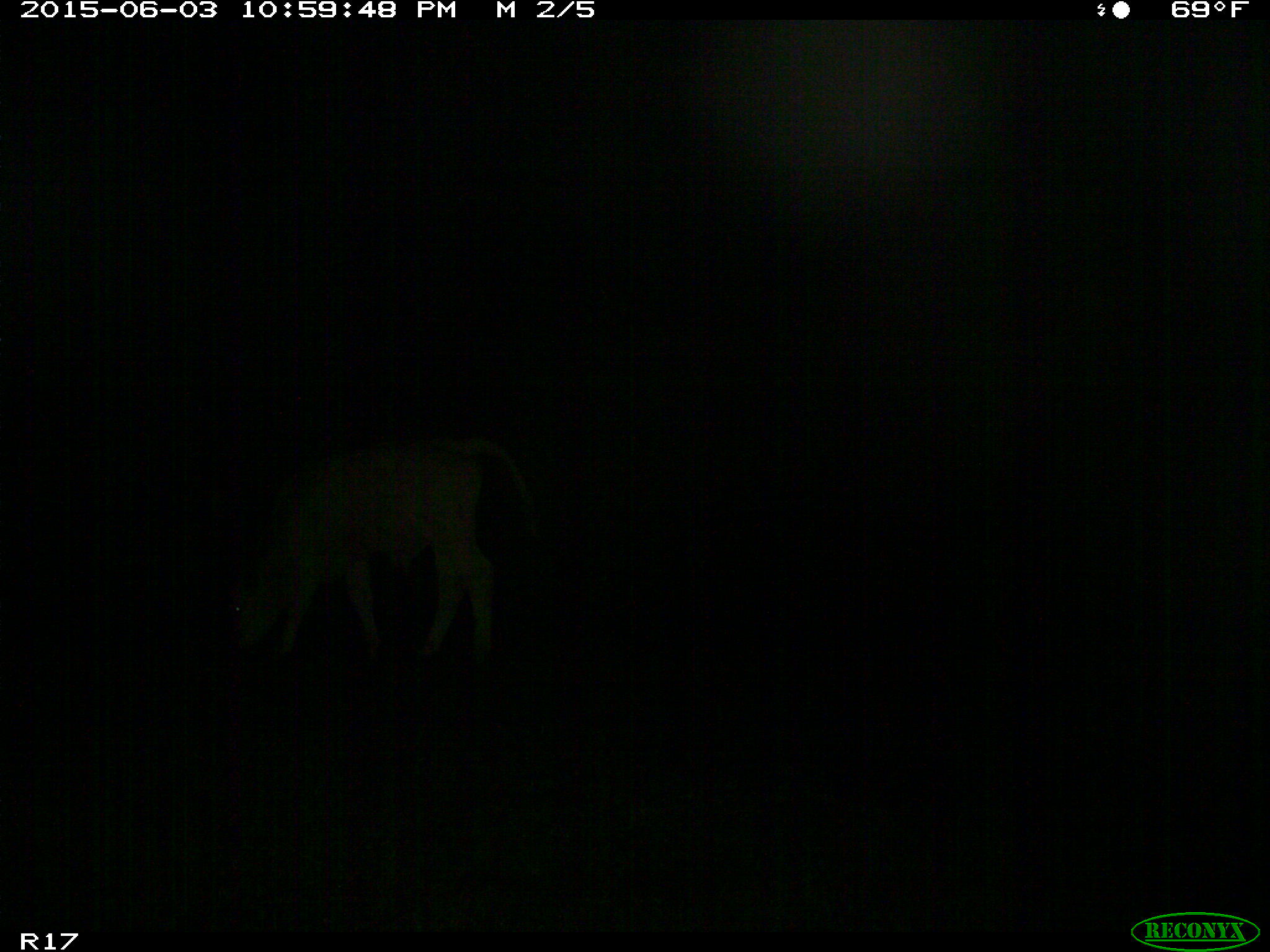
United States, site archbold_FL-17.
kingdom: Animalia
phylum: Chordata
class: Mammalia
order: Artiodactyla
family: Bovidae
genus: Bos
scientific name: Bos taurus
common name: domestic cow